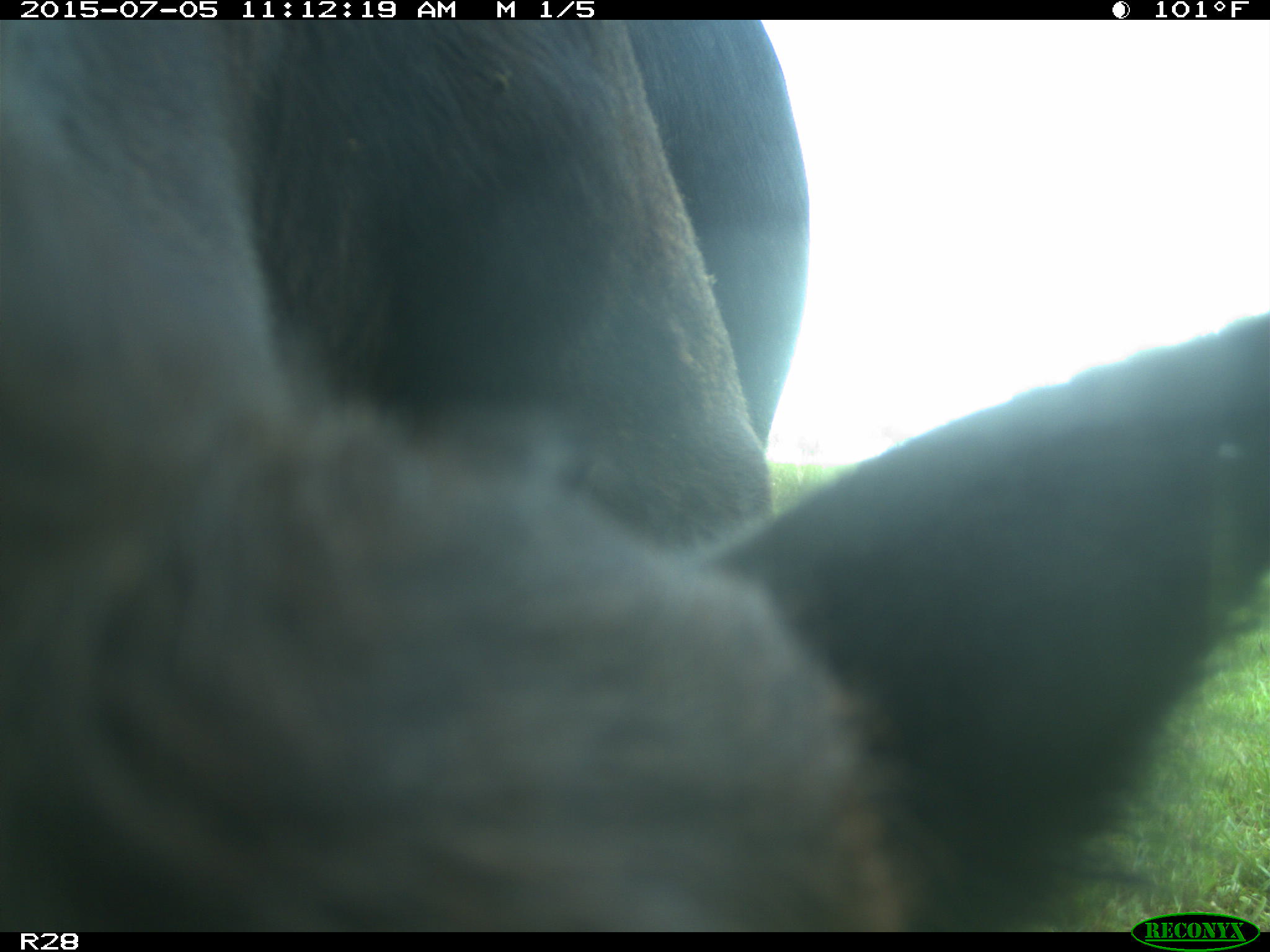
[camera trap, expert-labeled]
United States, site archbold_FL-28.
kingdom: Animalia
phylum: Chordata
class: Mammalia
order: Artiodactyla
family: Bovidae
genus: Bos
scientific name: Bos taurus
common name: domestic cow